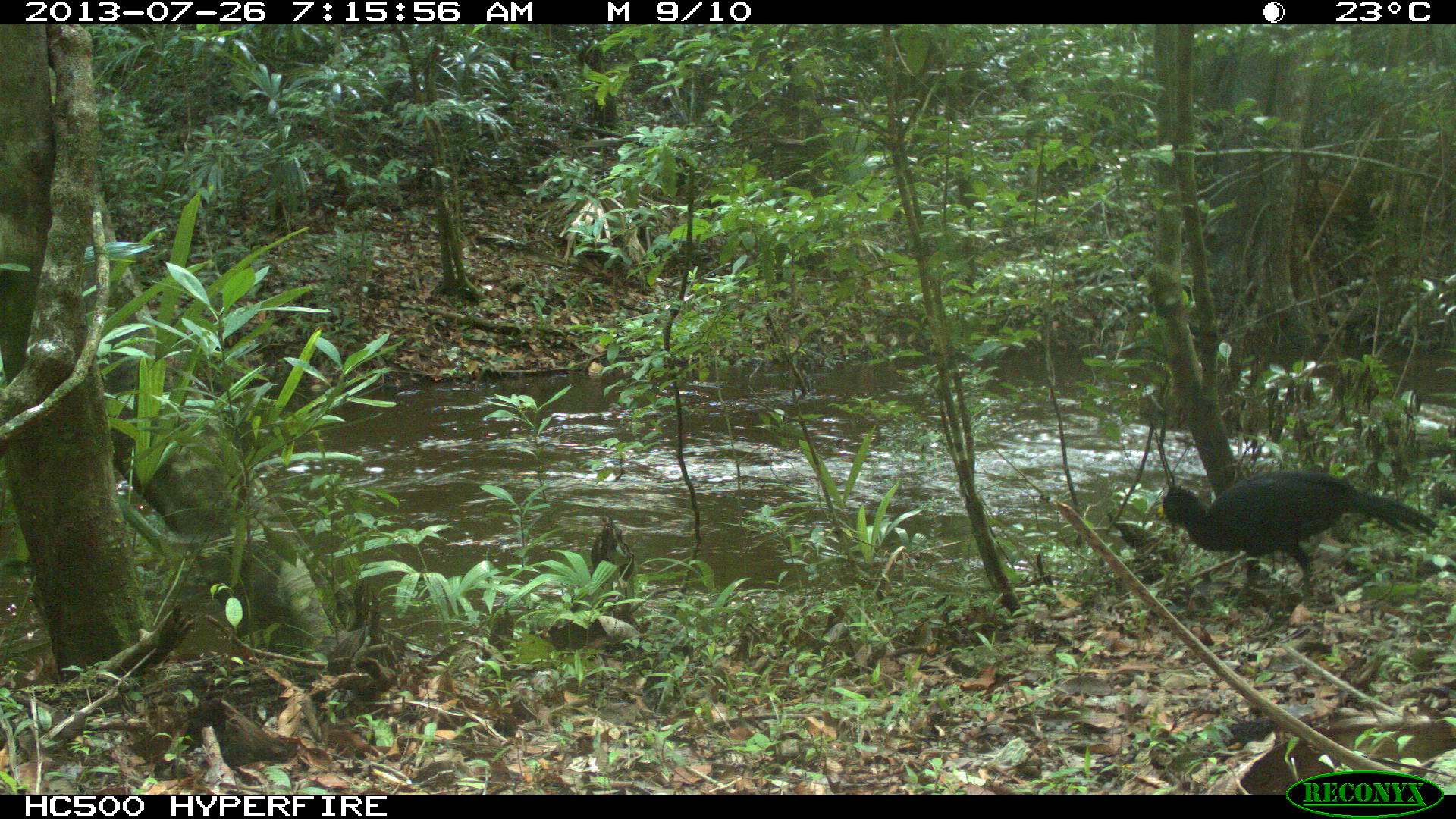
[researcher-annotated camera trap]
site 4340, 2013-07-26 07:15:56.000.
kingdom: Animalia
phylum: Chordata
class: Aves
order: Galliformes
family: Cracidae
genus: Crax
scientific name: Crax rubra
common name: great curassow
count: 2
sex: male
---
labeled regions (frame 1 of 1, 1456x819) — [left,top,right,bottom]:
crax rubra: [1154,470,1440,610]